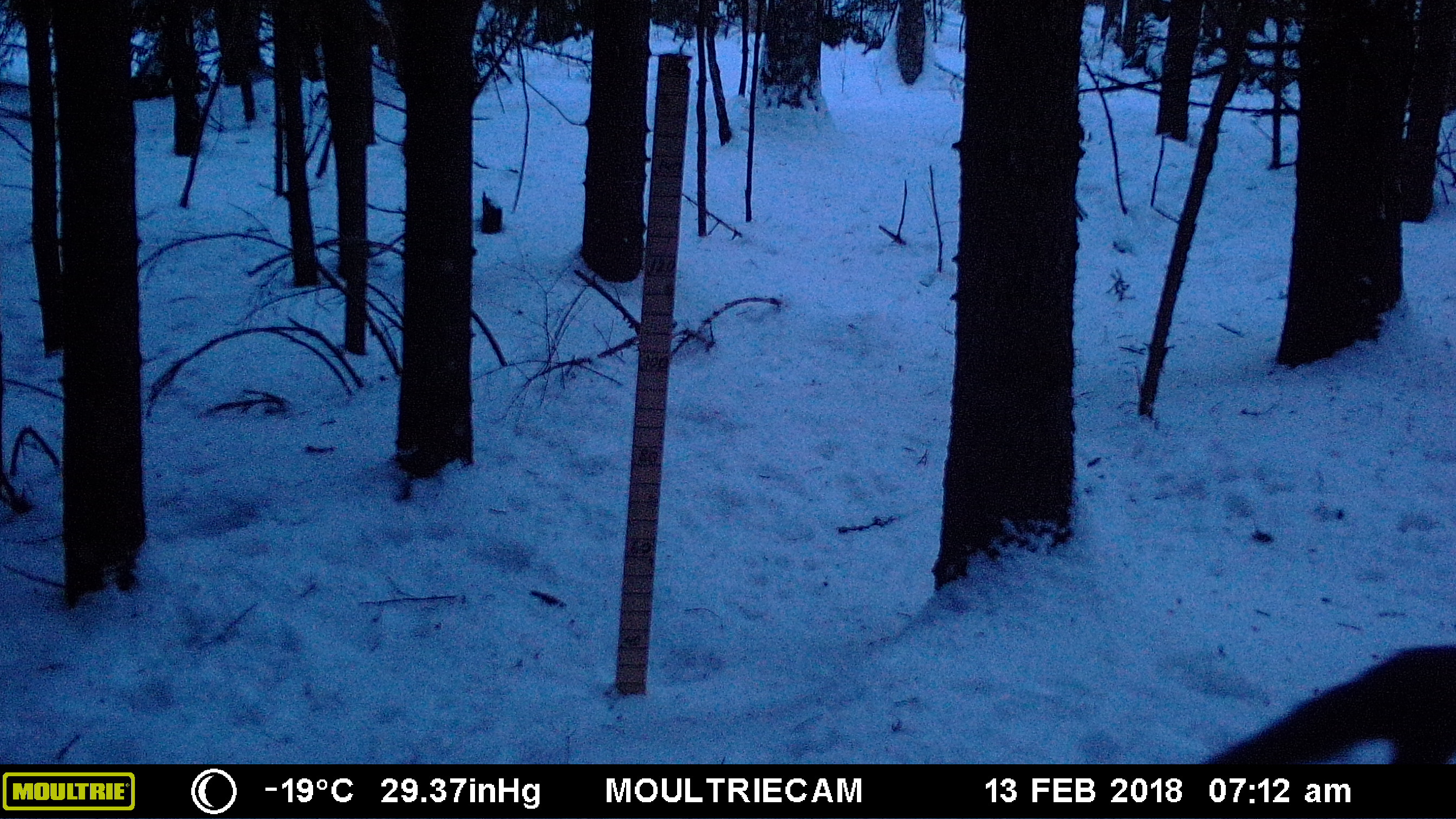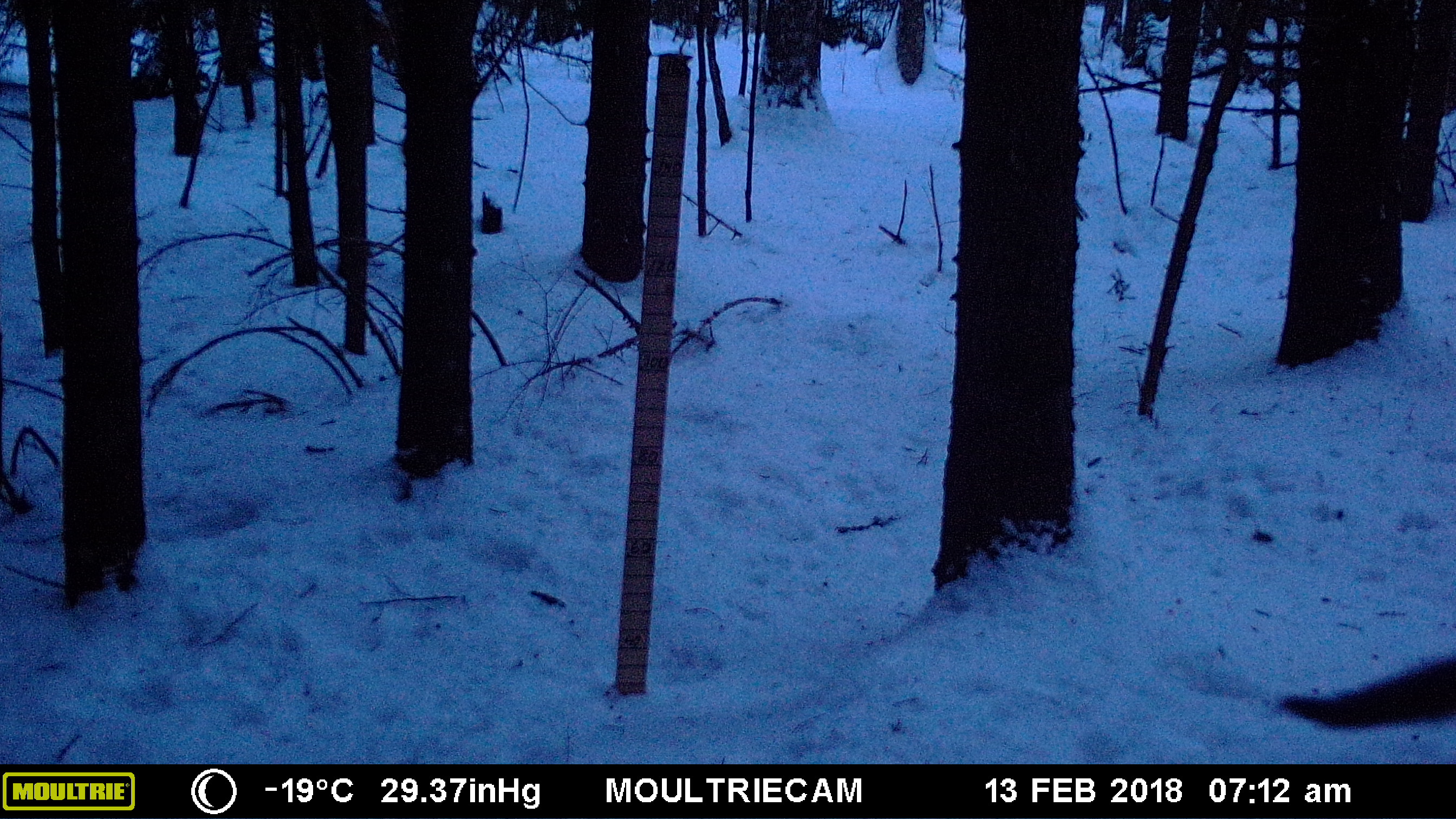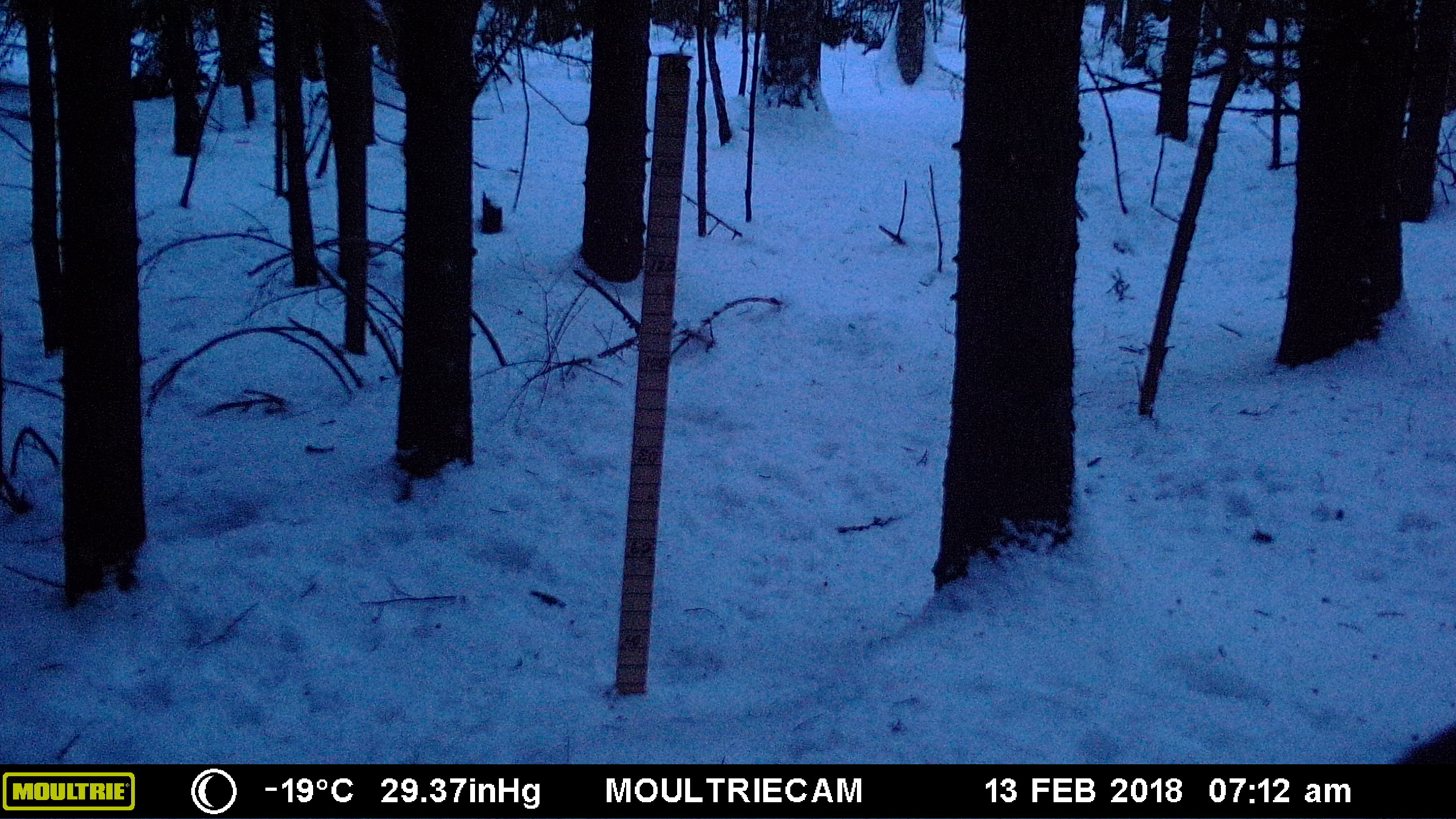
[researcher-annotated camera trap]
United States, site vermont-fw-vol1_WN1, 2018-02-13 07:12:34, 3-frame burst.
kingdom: Animalia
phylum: Chordata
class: Mammalia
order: Carnivora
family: Mustelidae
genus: Pekania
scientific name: Pekania pennanti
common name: fisher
Fisher (Pekania pennanti).